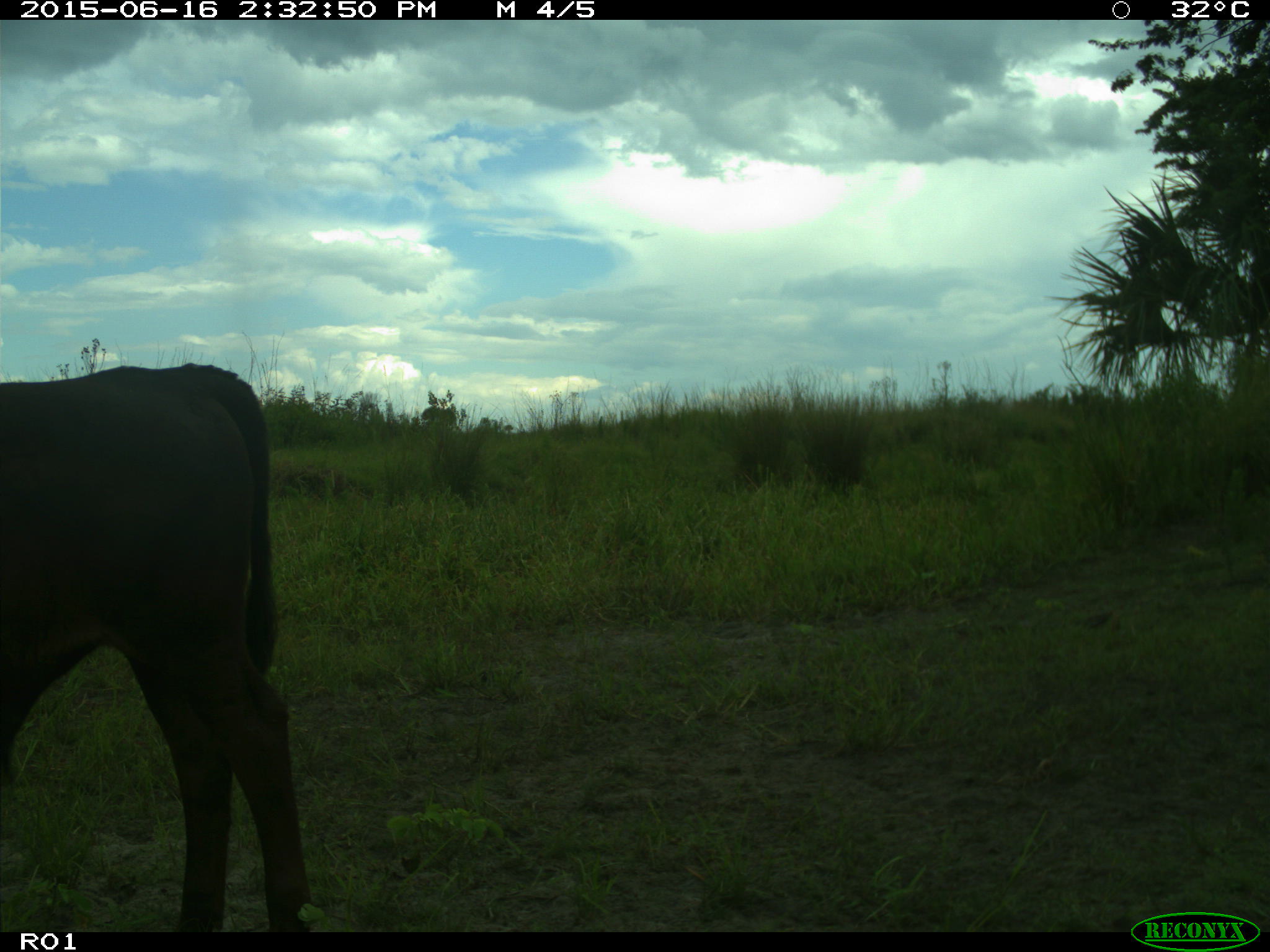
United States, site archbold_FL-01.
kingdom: Animalia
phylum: Chordata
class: Mammalia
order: Artiodactyla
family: Bovidae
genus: Bos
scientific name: Bos taurus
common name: domestic cow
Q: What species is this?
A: Bos taurus (domestic cow).